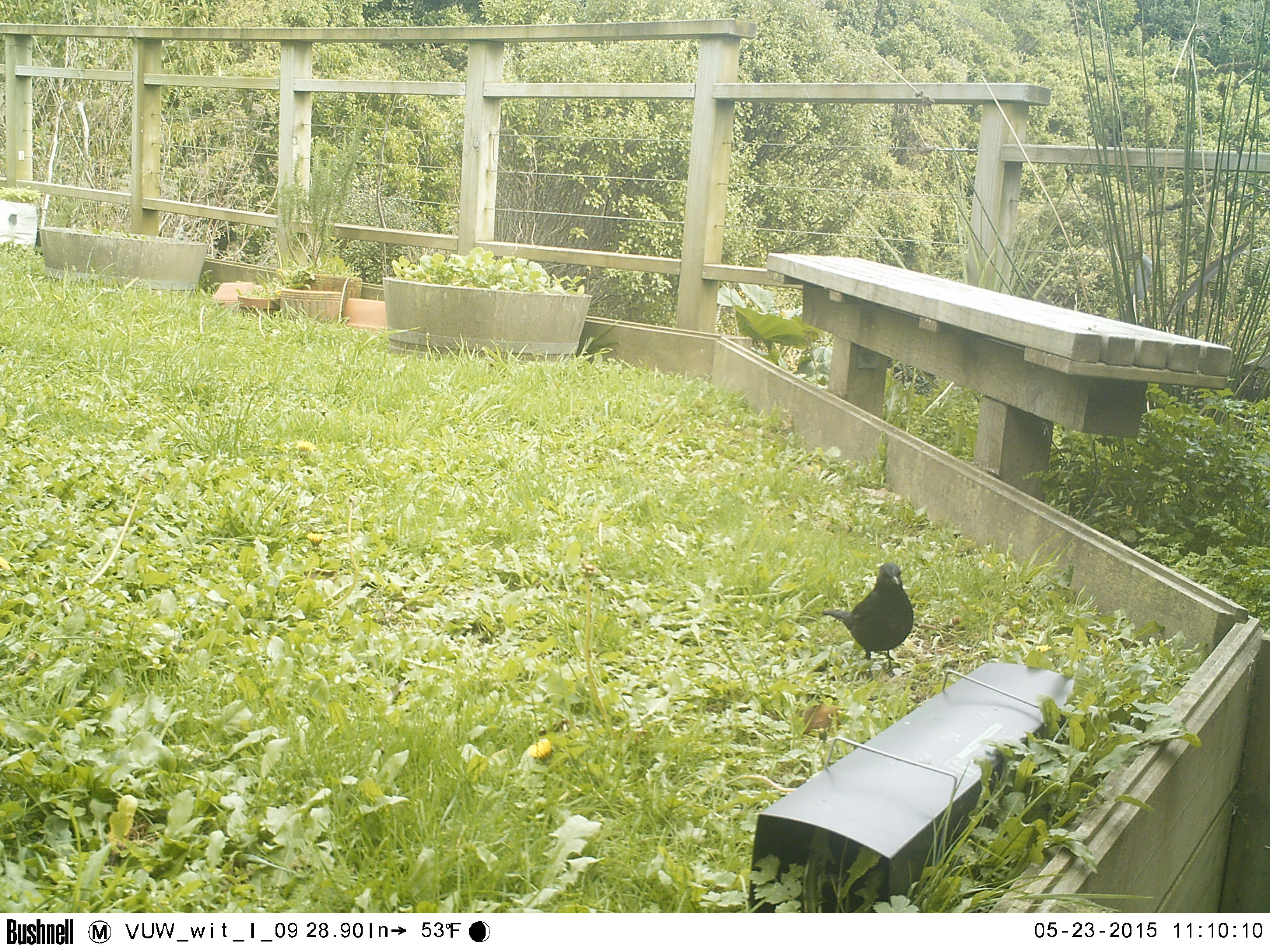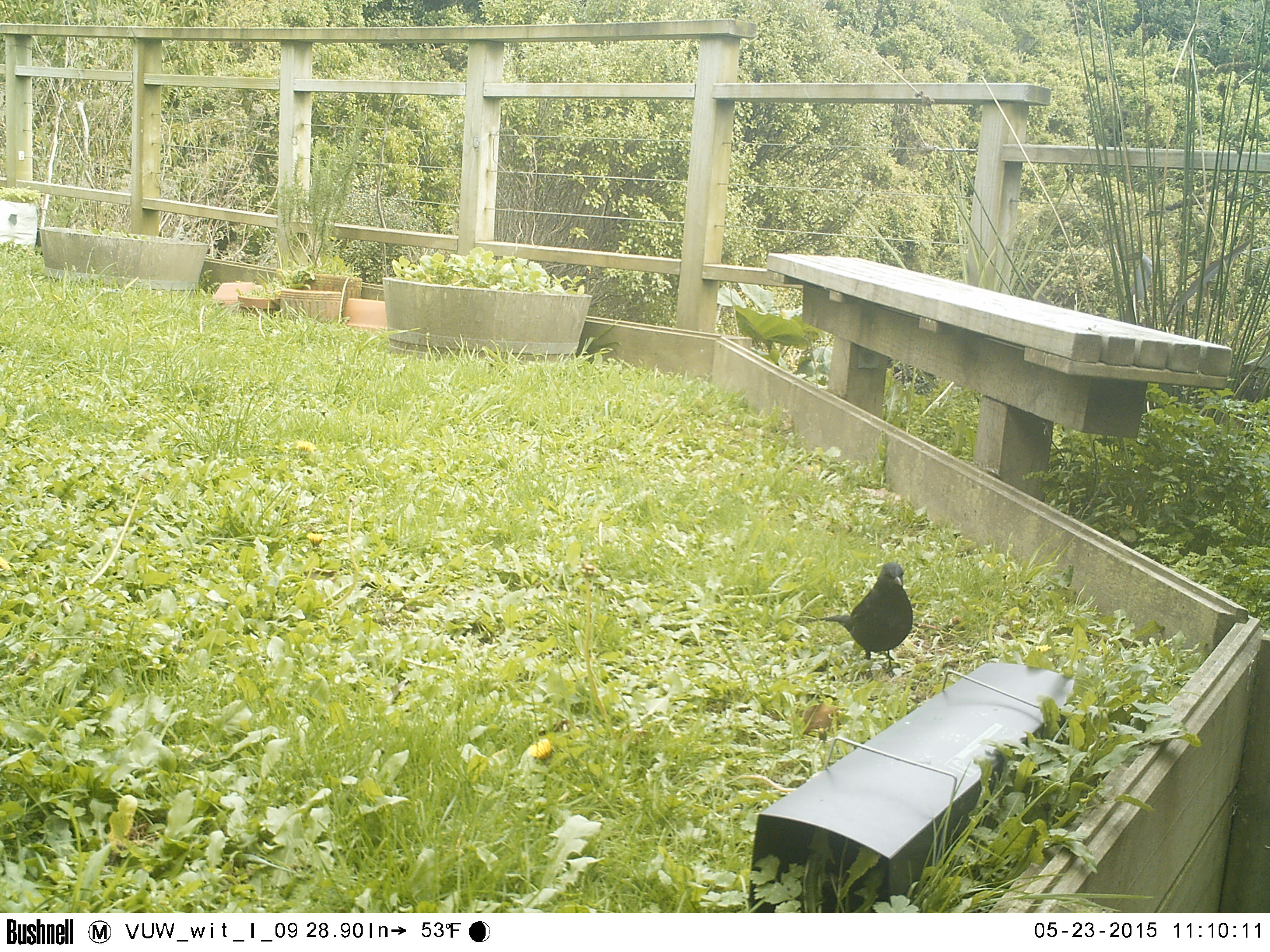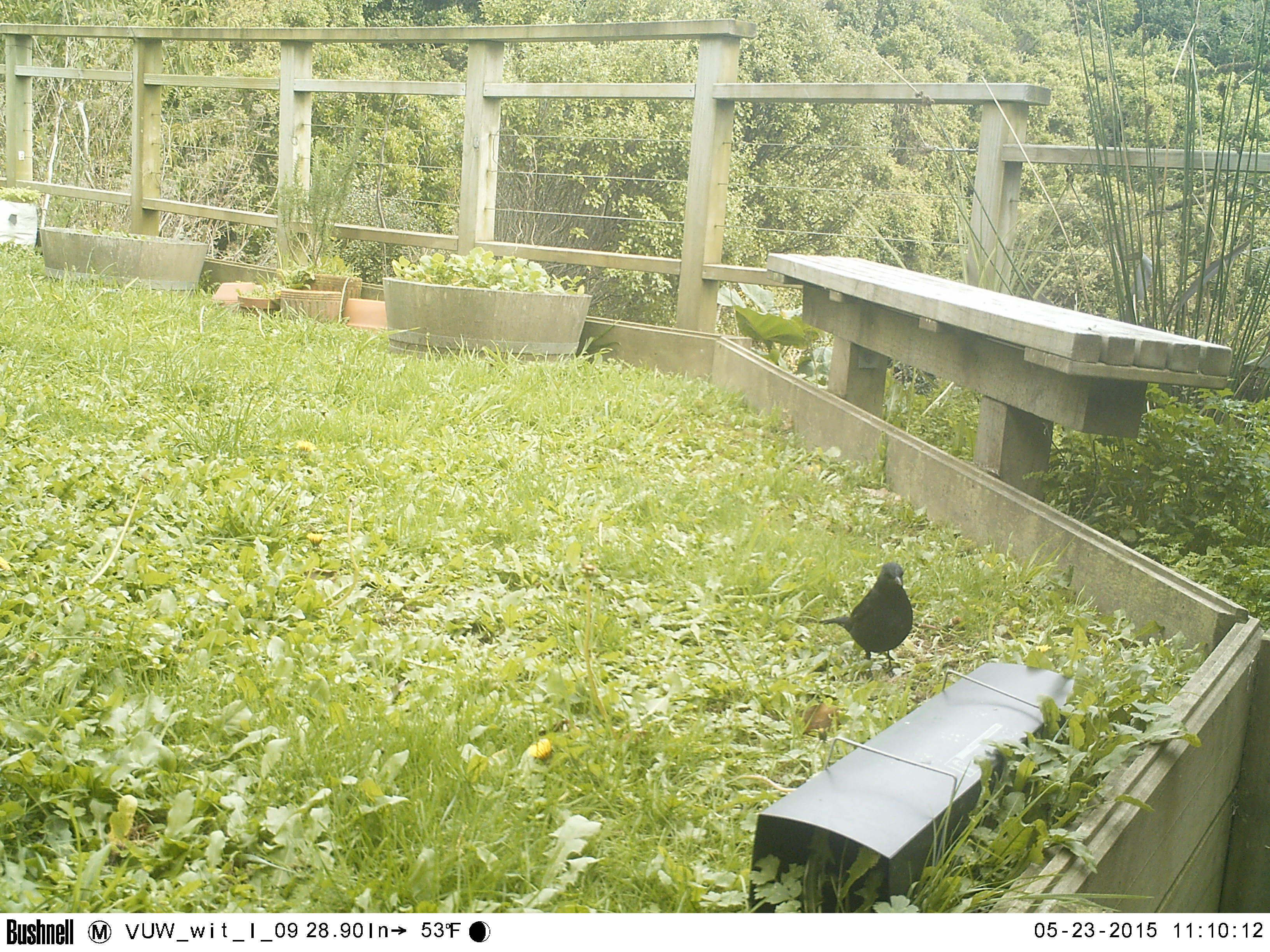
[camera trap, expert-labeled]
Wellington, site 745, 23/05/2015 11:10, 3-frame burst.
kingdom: Animalia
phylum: Chordata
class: Aves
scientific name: Aves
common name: bird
Bird (Aves).